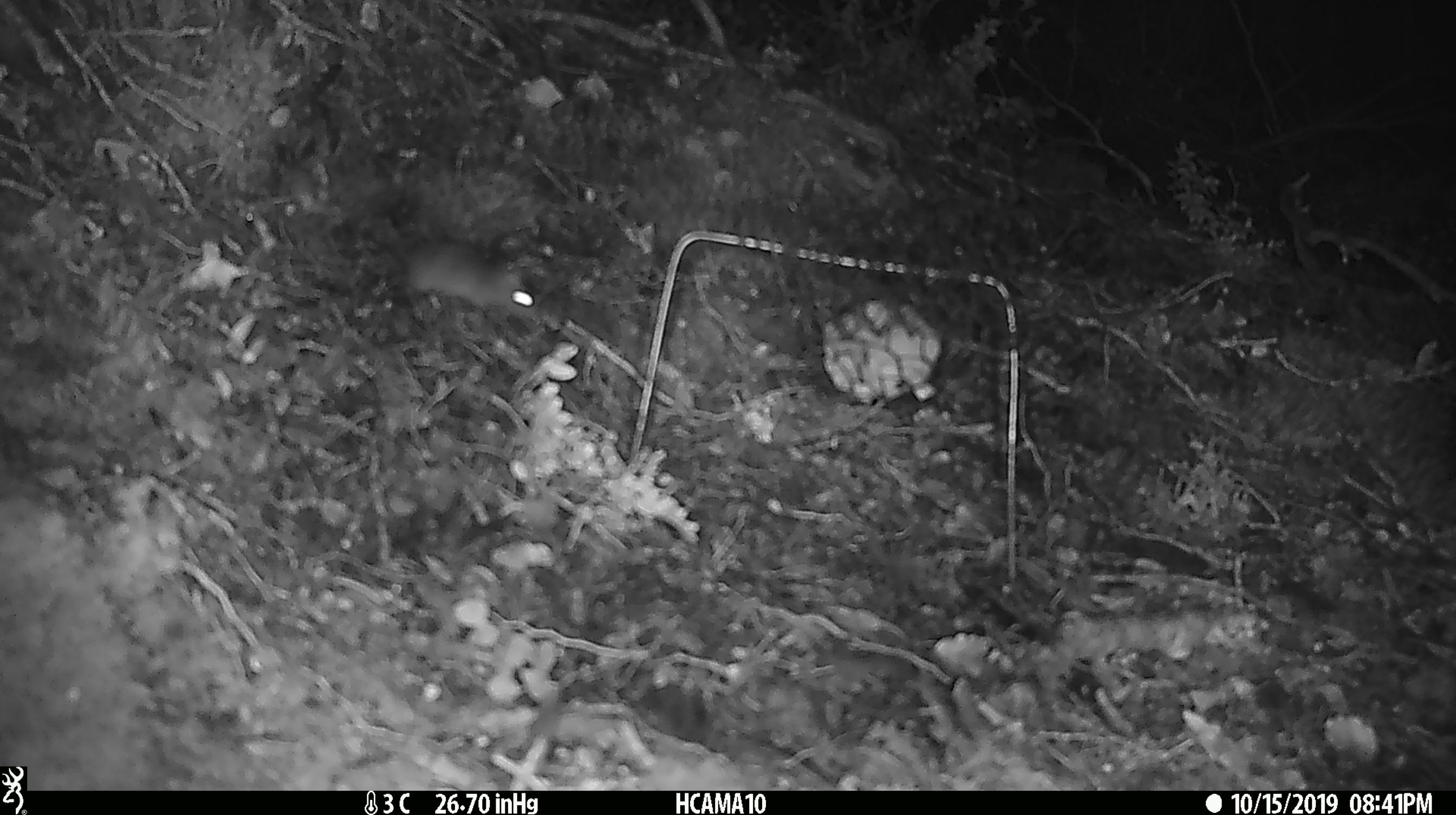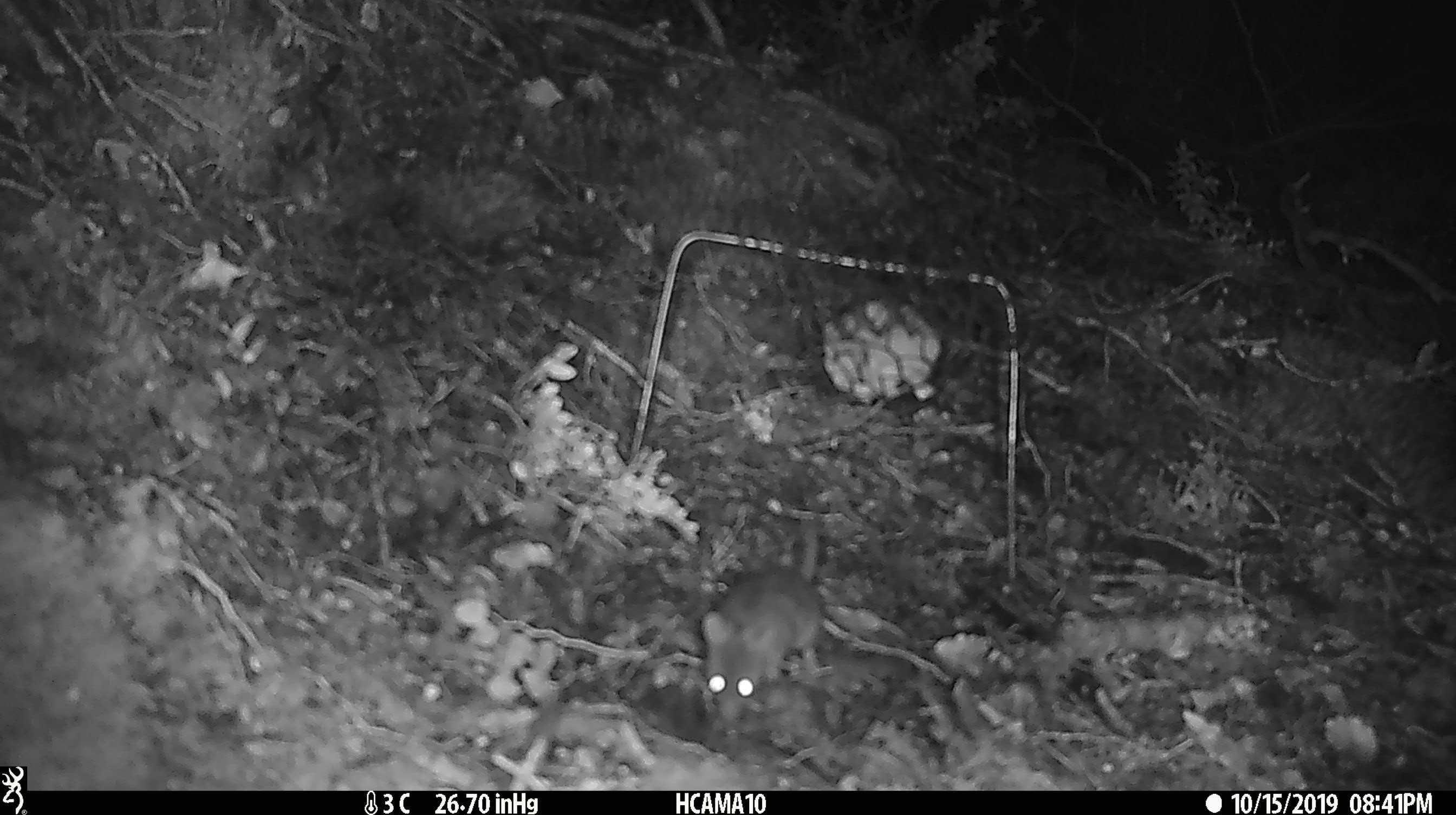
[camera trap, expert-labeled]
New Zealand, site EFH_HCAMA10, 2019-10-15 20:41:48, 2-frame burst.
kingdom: Animalia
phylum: Chordata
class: Mammalia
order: Rodentia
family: Muridae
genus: Mus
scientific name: Mus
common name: mouse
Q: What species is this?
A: Mouse (Mus).